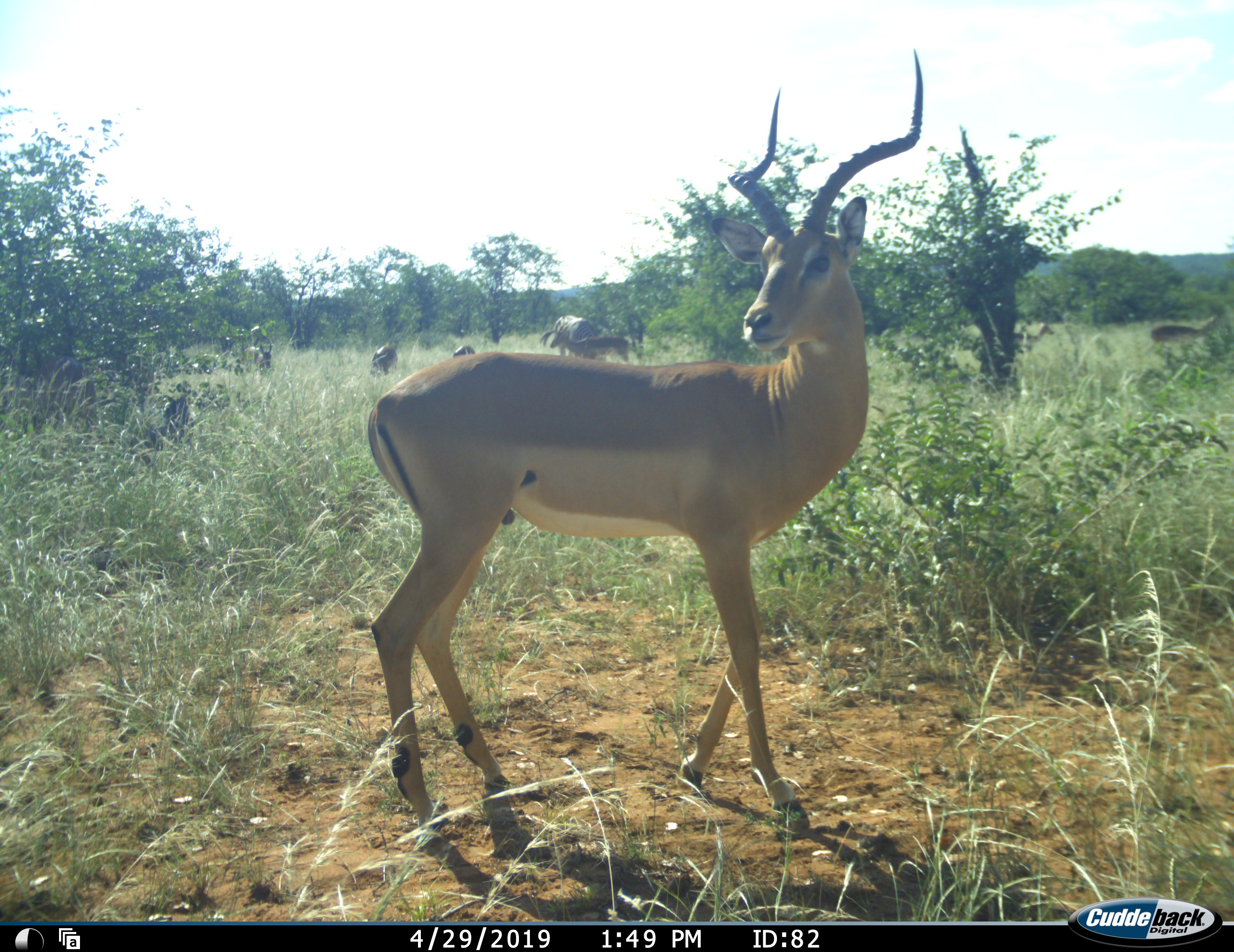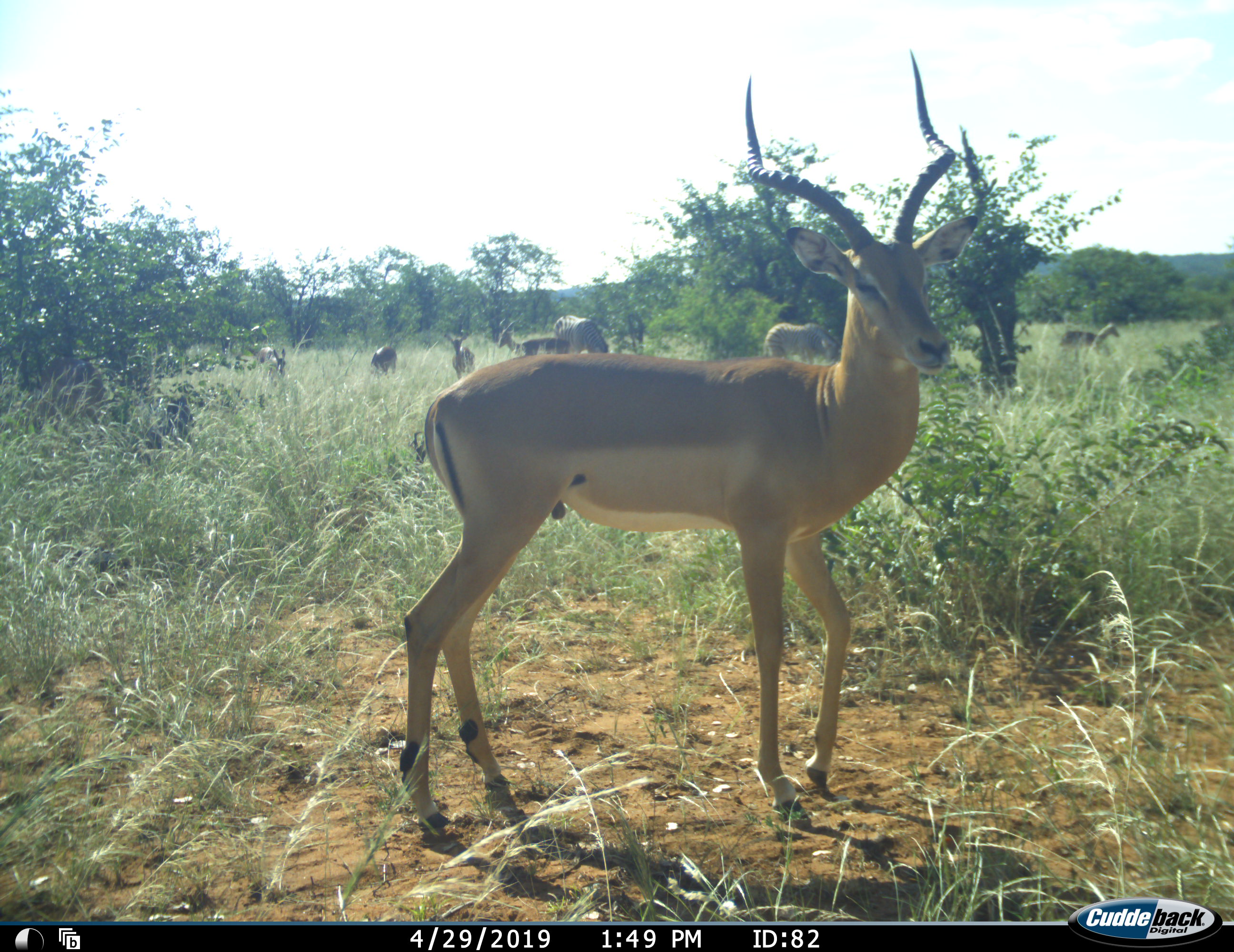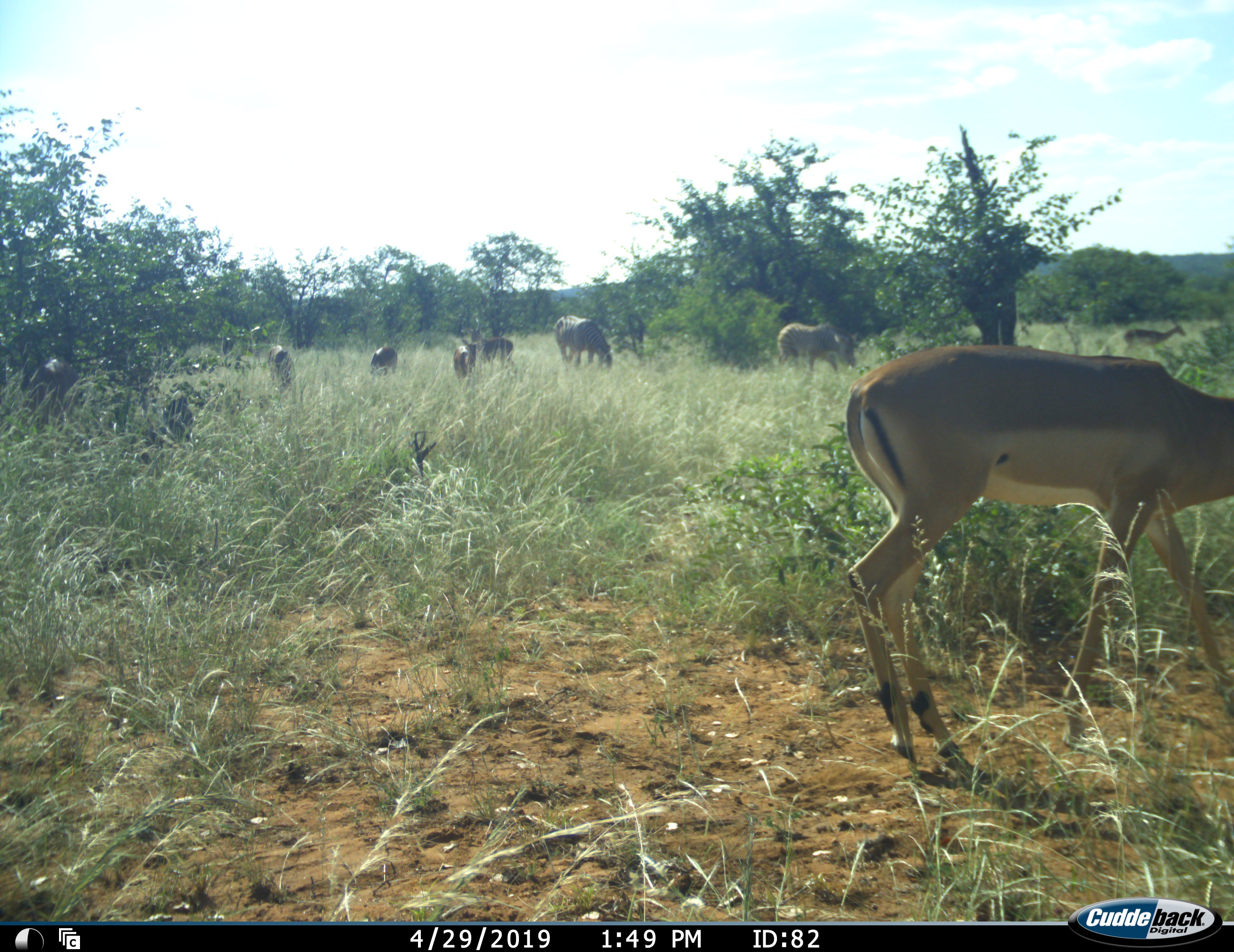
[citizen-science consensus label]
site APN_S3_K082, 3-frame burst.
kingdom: Animalia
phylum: Chordata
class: Mammalia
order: Artiodactyla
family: Bovidae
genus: Aepyceros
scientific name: Aepyceros melampus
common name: impala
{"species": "impala (Aepyceros melampus)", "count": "7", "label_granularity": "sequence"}